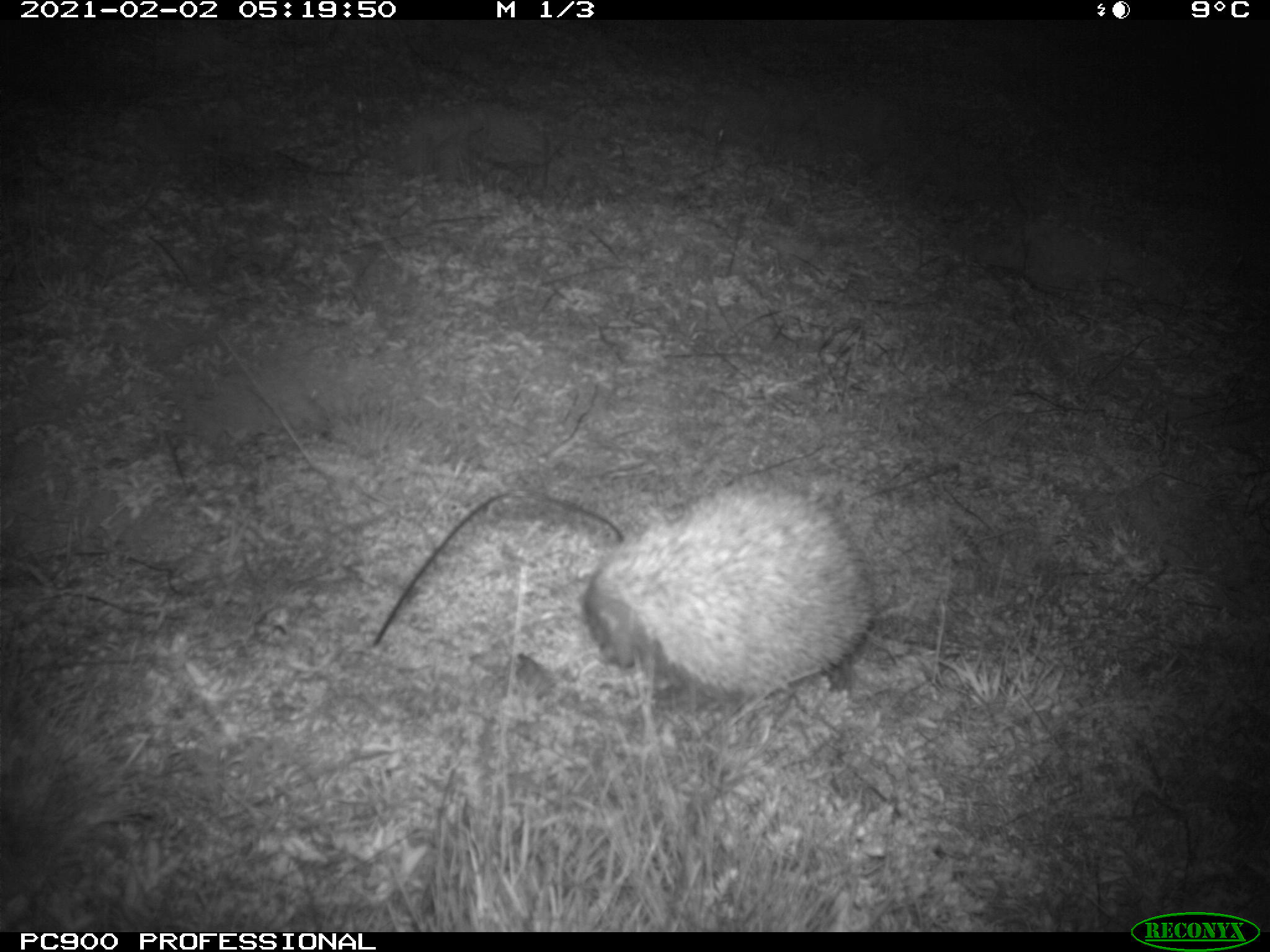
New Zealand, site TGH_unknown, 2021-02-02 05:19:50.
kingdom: Animalia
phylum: Chordata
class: Mammalia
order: Eulipotyphla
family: Erinaceidae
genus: Erinaceus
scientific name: Erinaceus europaeus europaeus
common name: european hedgehog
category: hedgehog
Hedgehog (european hedgehog) (Erinaceus europaeus europaeus).